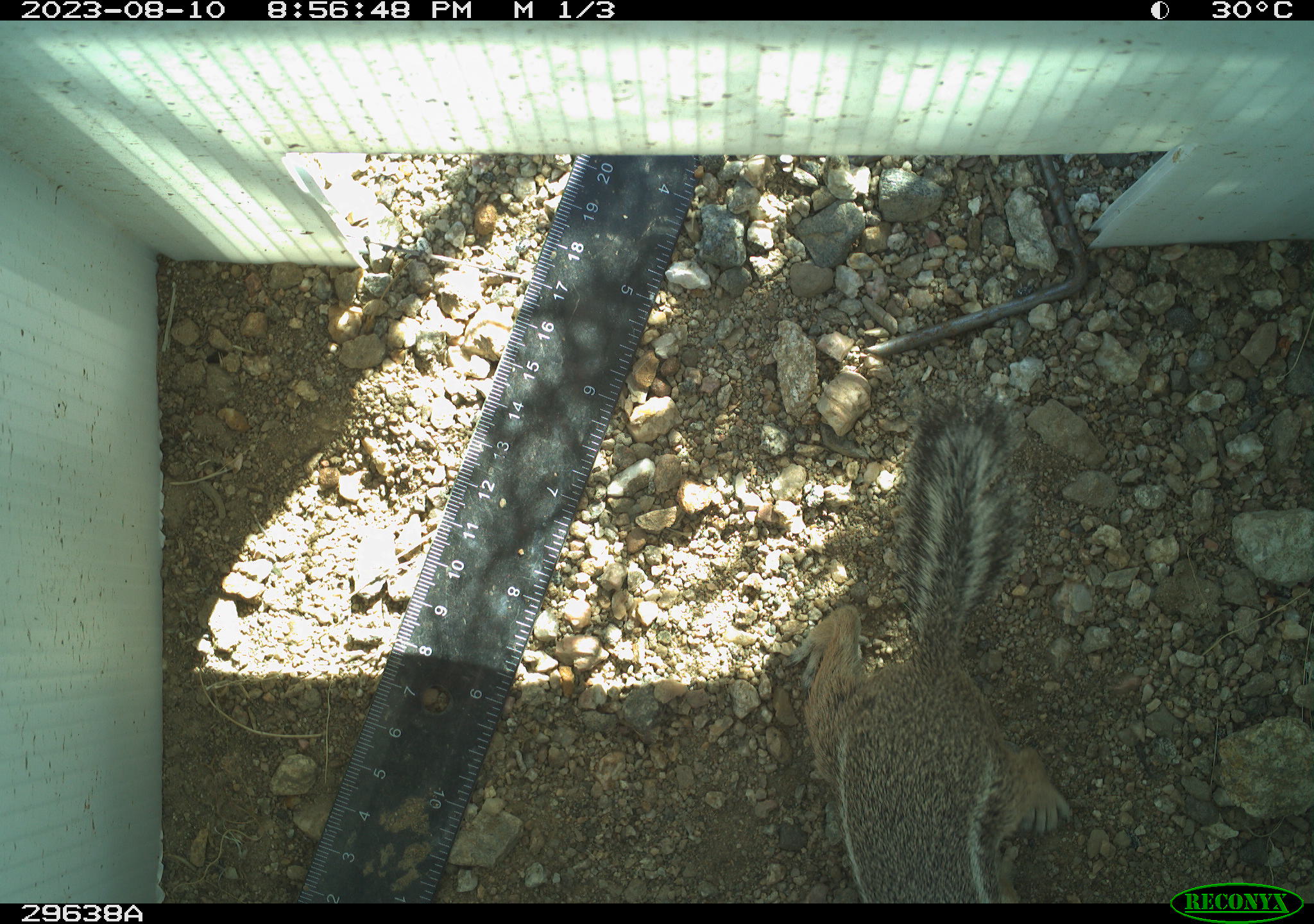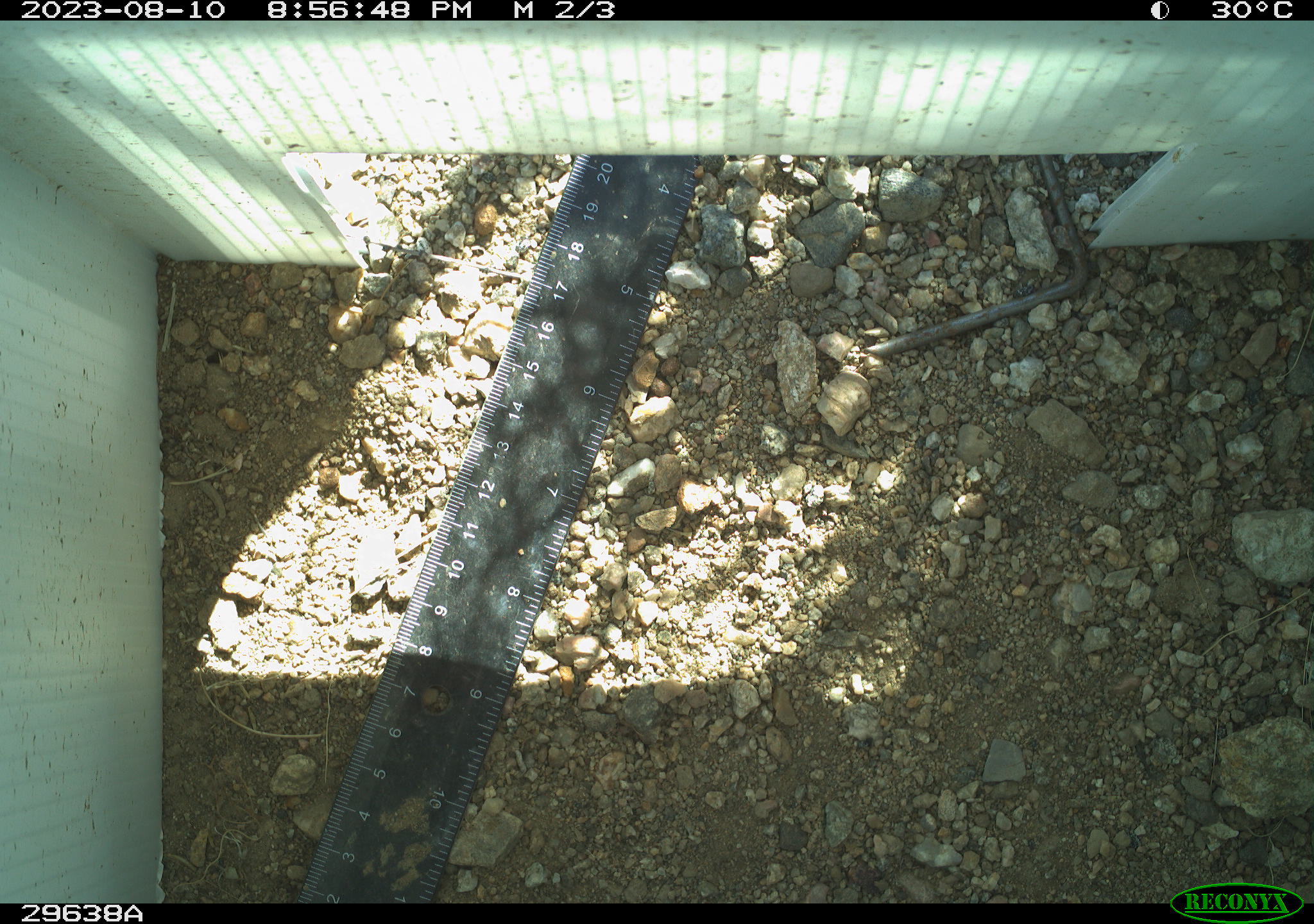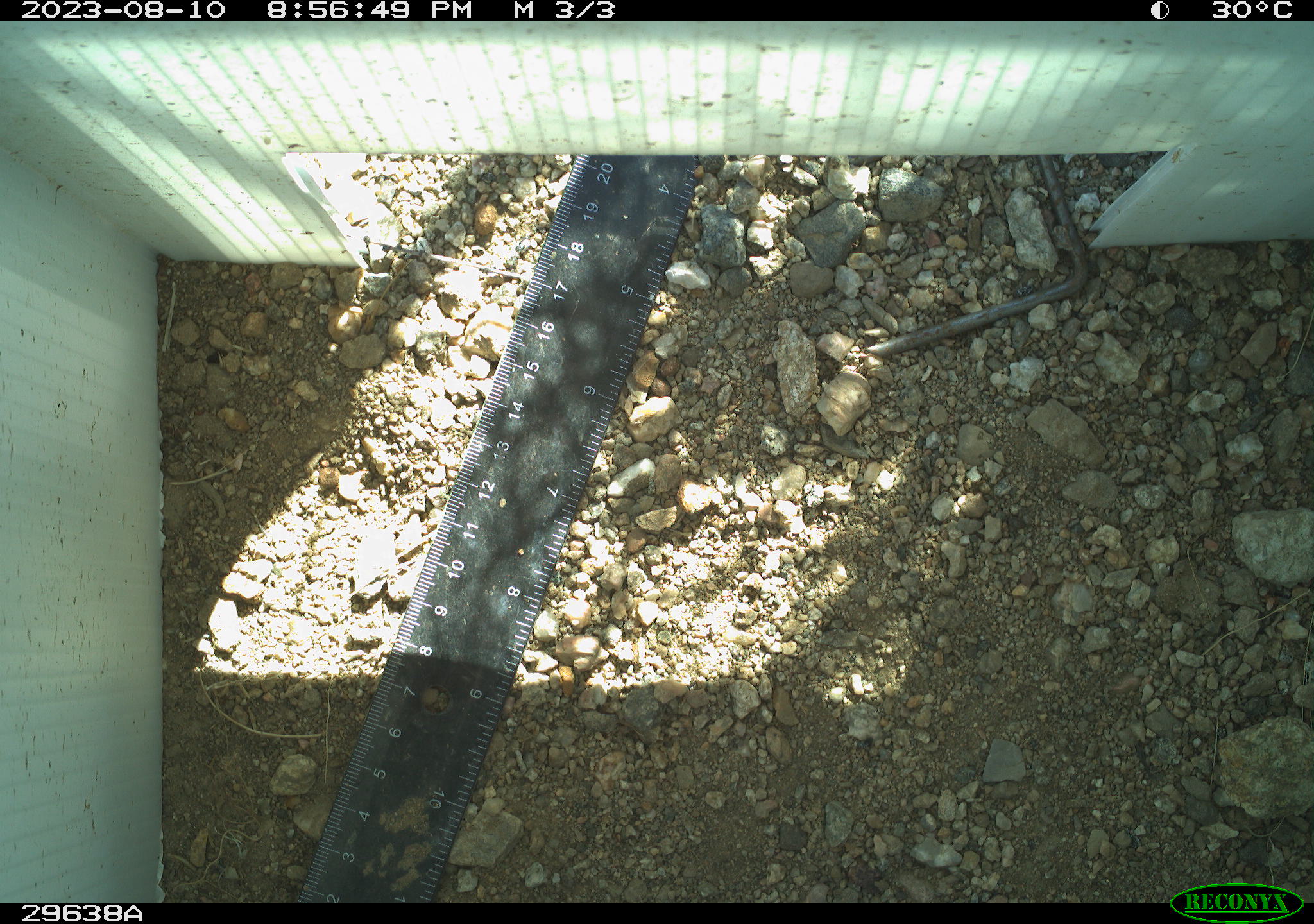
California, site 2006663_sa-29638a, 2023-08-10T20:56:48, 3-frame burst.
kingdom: Animalia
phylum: Chordata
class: Mammalia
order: Rodentia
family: Sciuridae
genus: Ammospermophilus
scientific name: Ammospermophilus leucurus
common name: white-tailed antelope squirrel